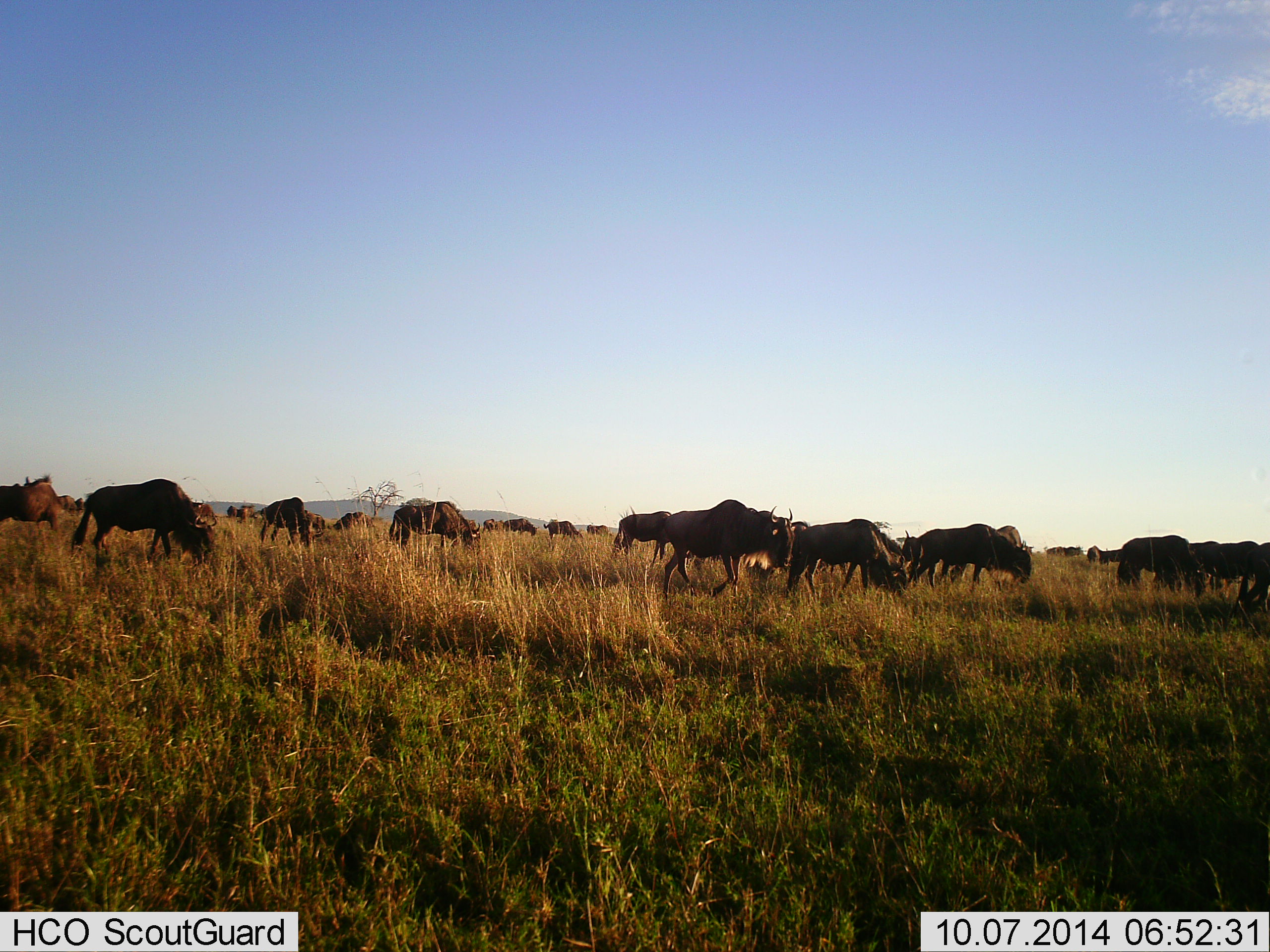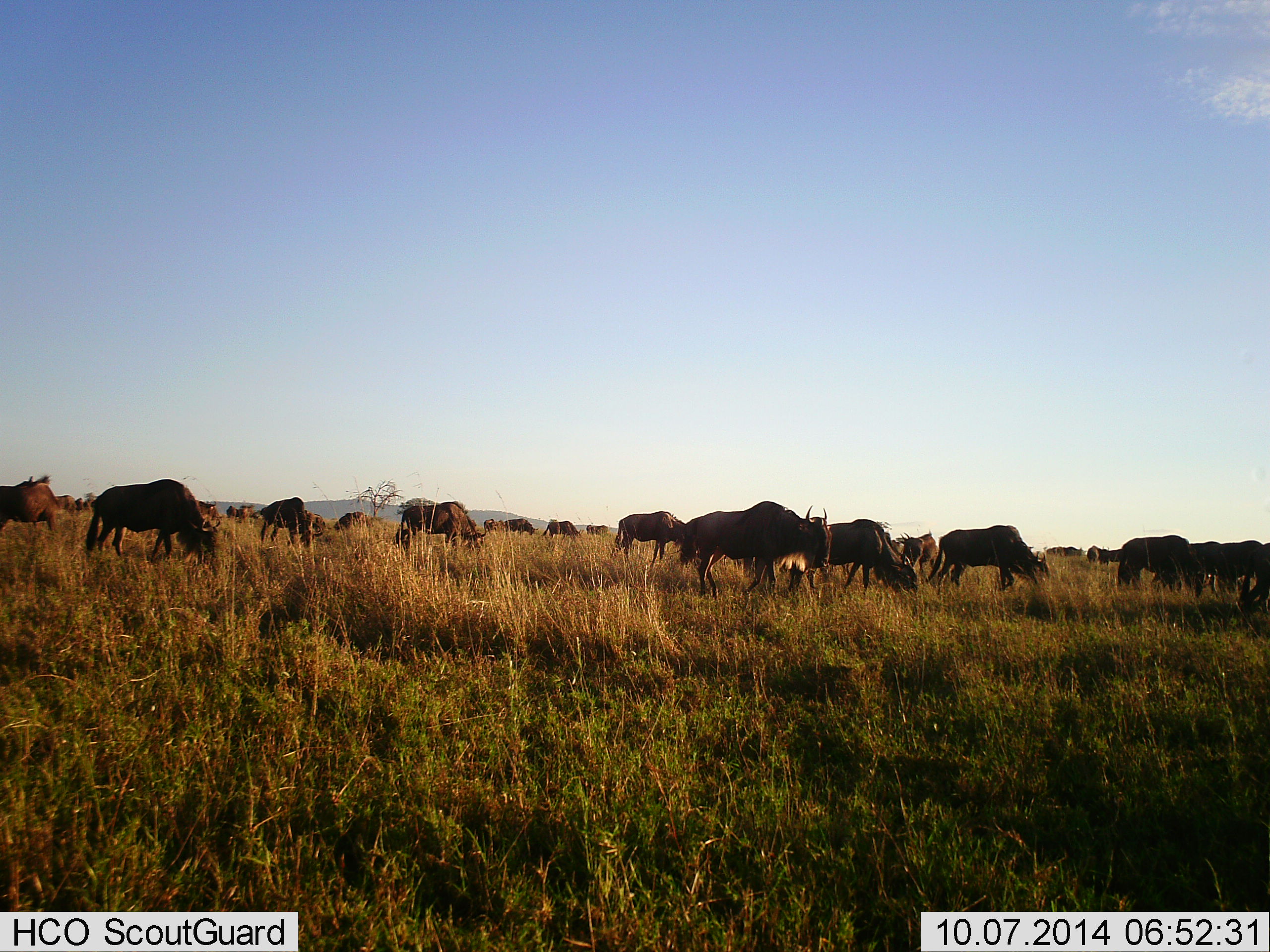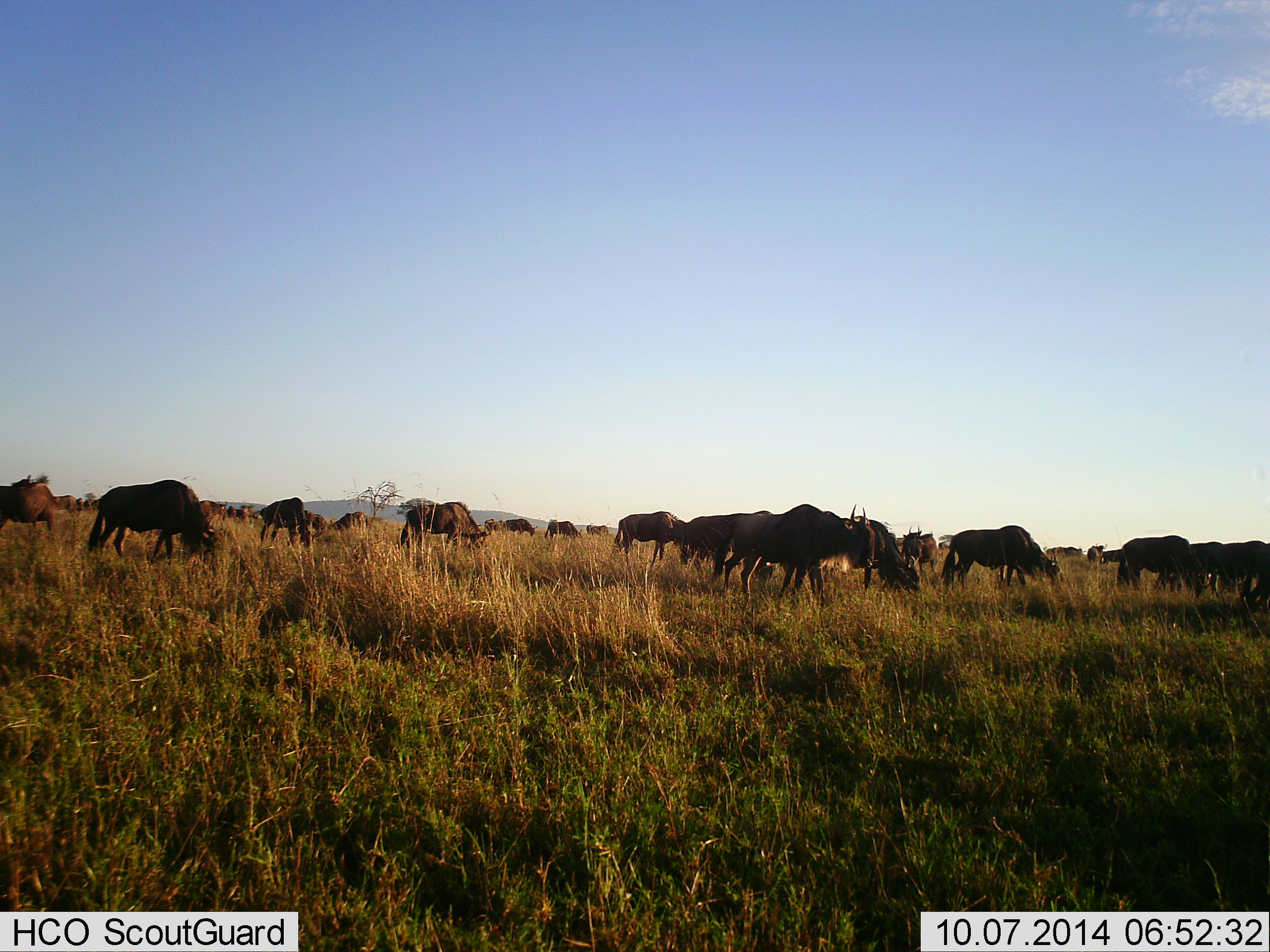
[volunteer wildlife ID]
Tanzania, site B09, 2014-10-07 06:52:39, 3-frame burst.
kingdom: Animalia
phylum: Chordata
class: Mammalia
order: Artiodactyla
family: Bovidae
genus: Connochaetes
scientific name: Connochaetes taurinus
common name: blue wildebeest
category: wildebeest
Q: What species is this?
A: Wildebeest (blue wildebeest) (Connochaetes taurinus).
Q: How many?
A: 11-50.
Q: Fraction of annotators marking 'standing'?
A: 40%.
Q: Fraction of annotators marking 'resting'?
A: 0%.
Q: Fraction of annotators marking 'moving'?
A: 70%.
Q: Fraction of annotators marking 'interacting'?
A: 0%.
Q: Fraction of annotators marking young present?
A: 0%.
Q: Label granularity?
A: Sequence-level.